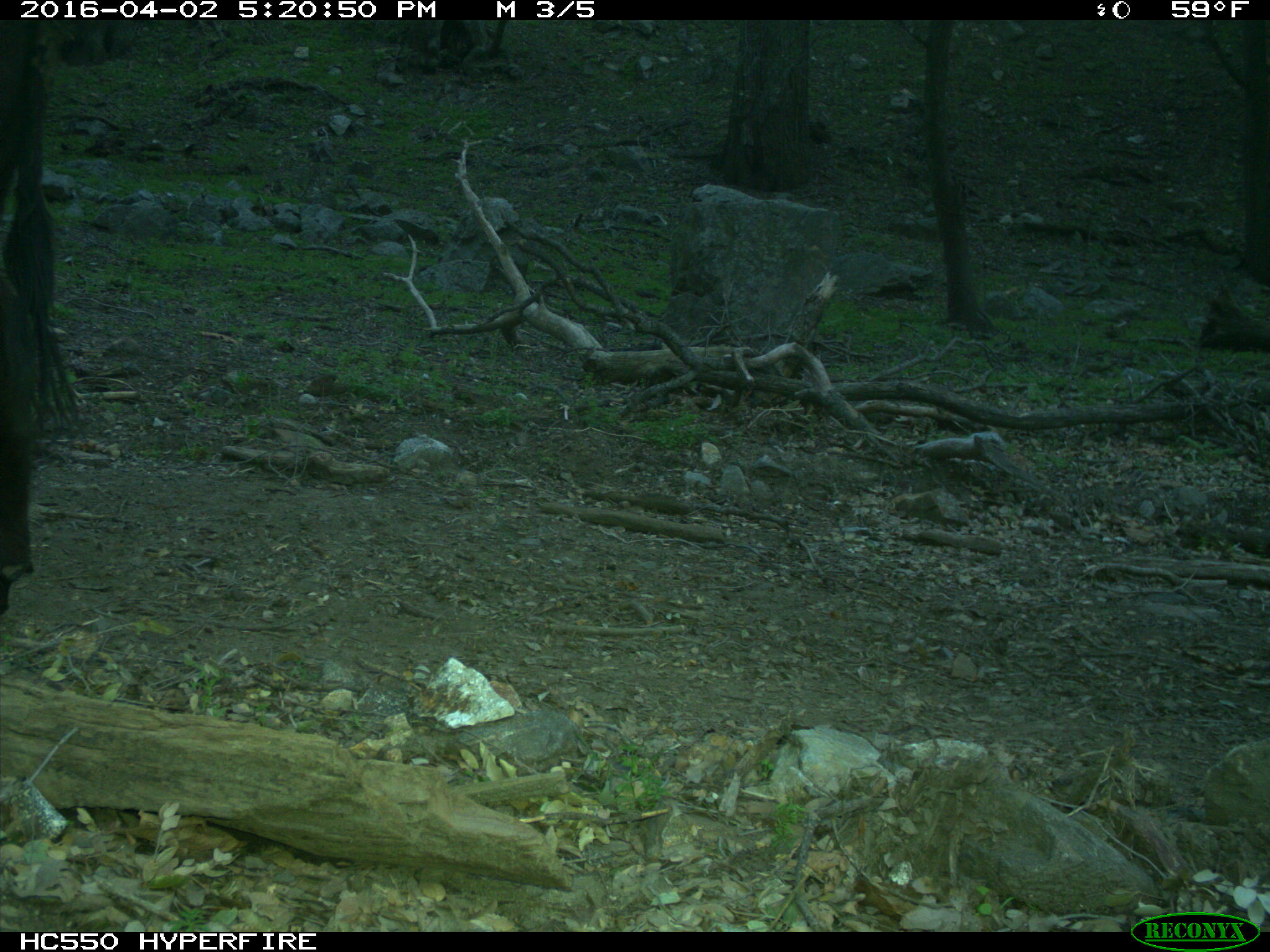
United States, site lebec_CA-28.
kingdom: Animalia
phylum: Chordata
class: Mammalia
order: Artiodactyla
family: Bovidae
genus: Bos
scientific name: Bos taurus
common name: domestic cow